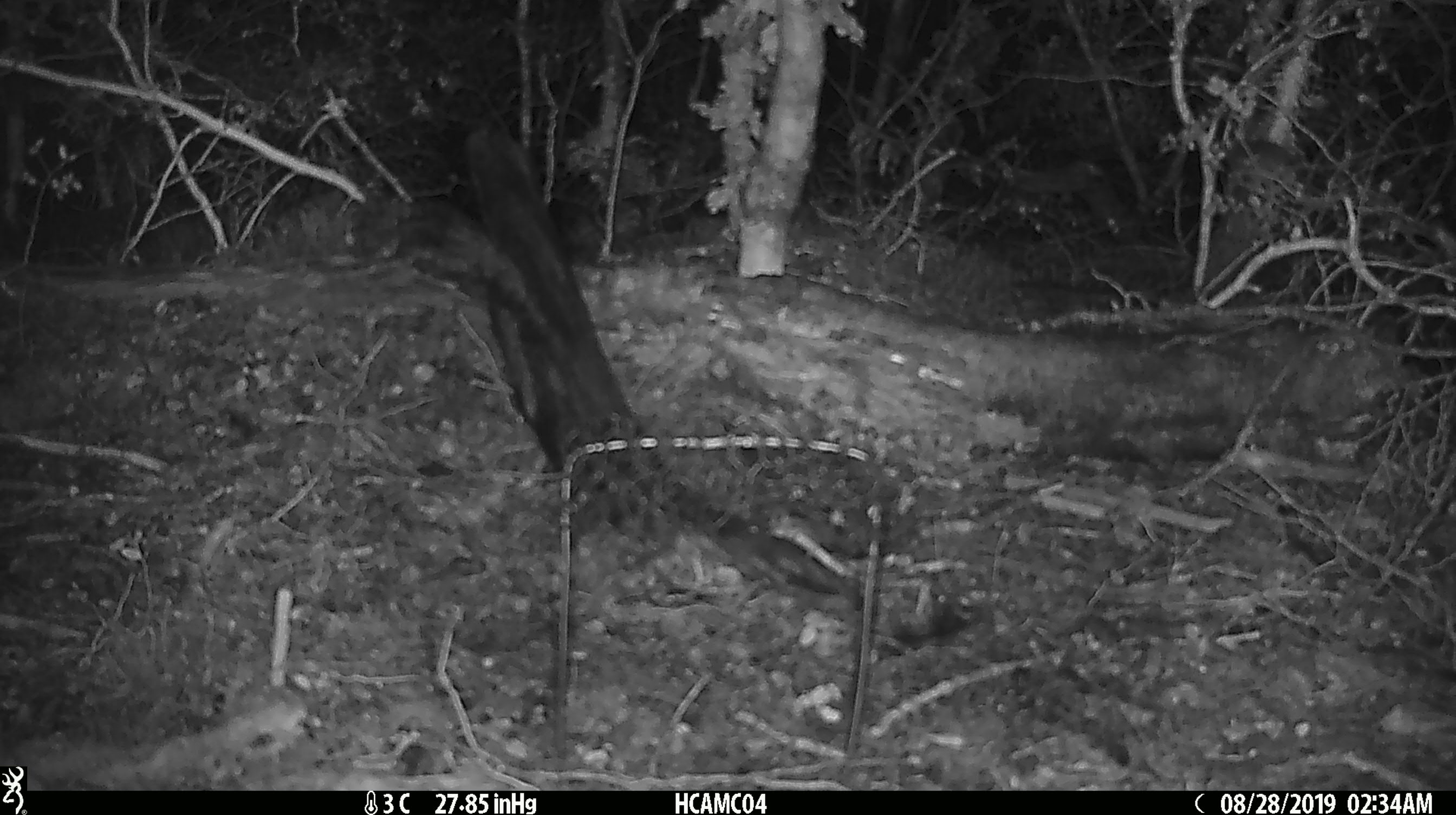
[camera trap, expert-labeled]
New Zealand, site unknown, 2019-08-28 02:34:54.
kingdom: Animalia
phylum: Chordata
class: Mammalia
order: Rodentia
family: Muridae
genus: Mus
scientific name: Mus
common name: mouse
Mouse (Mus).